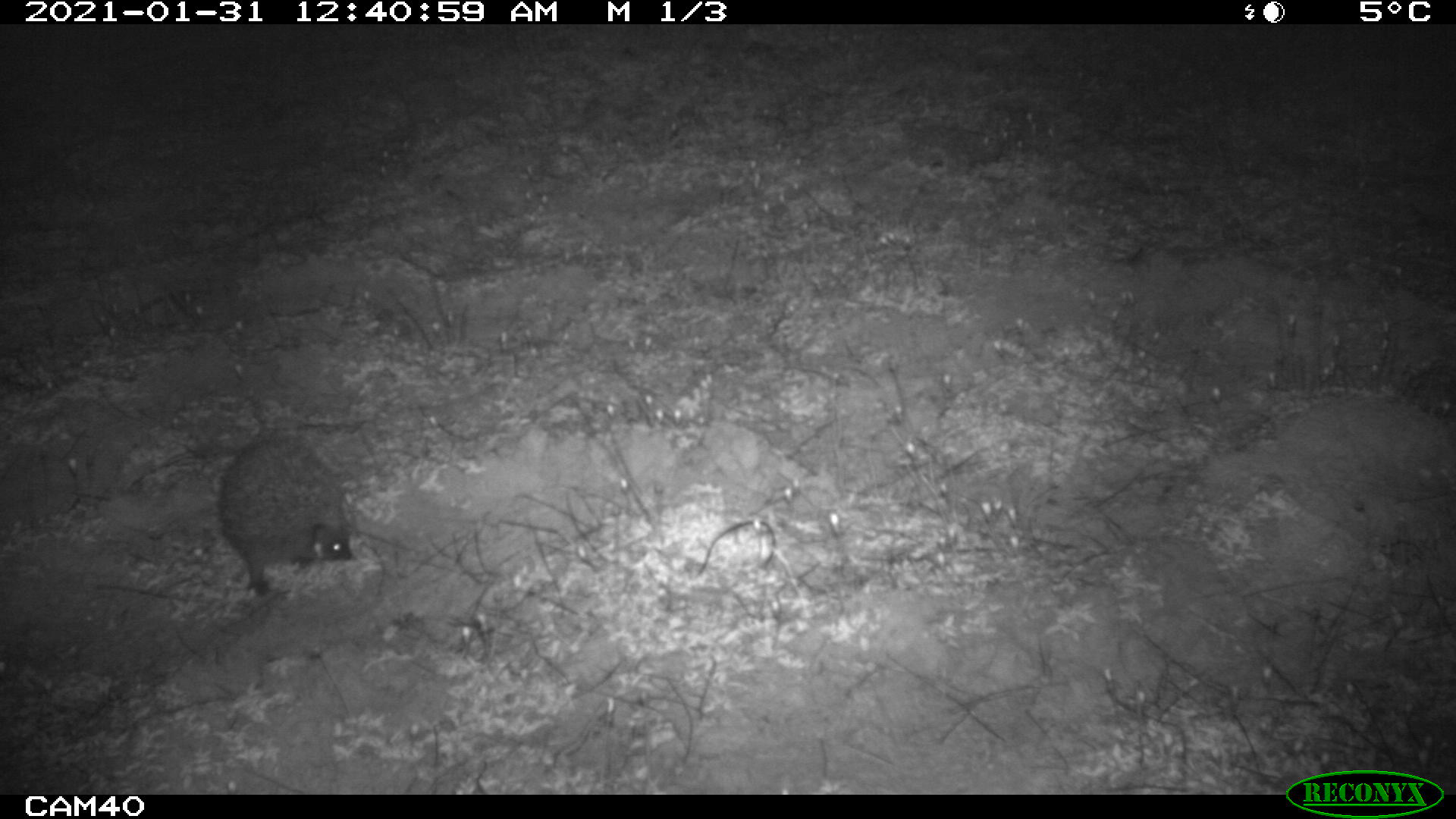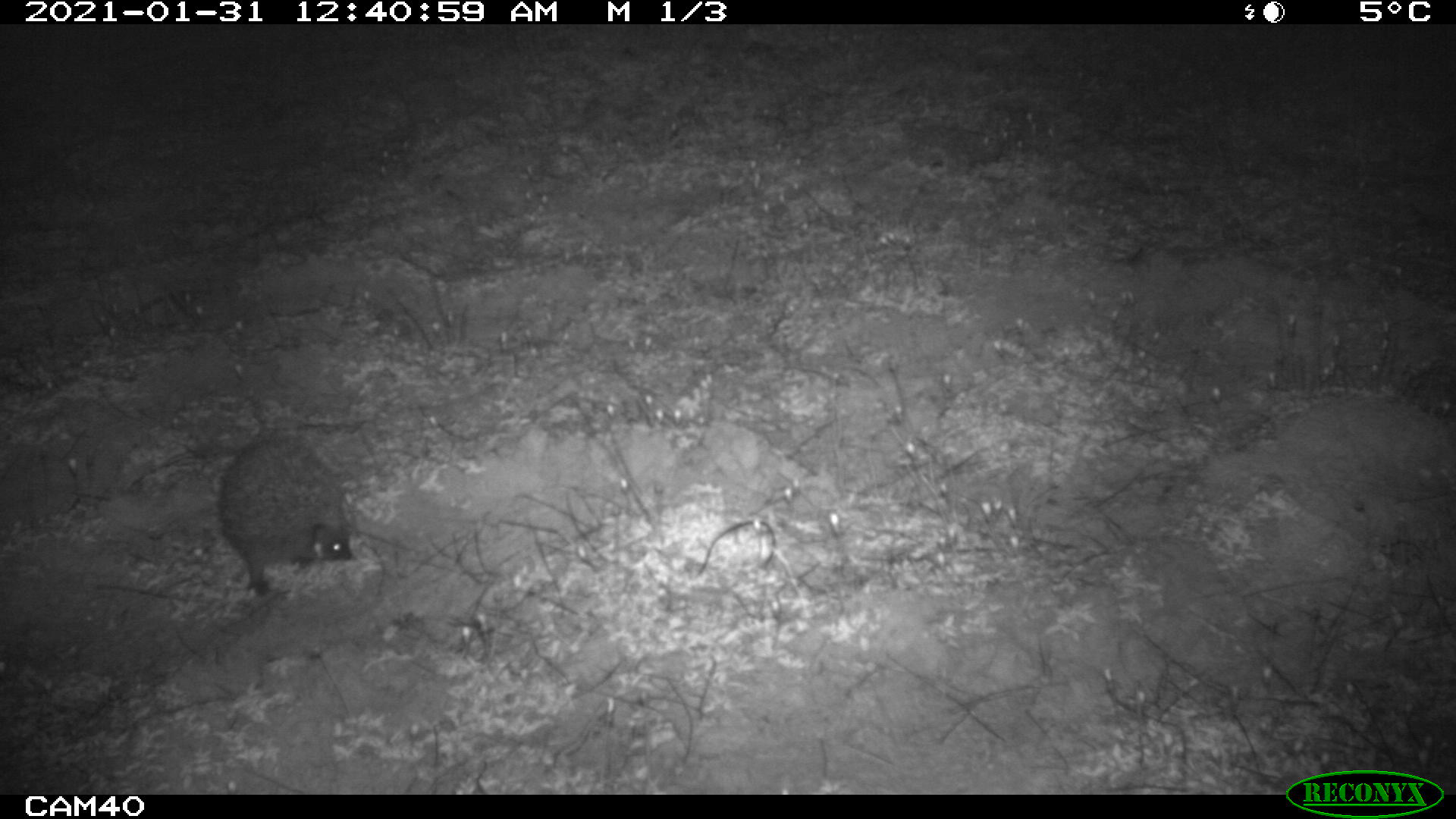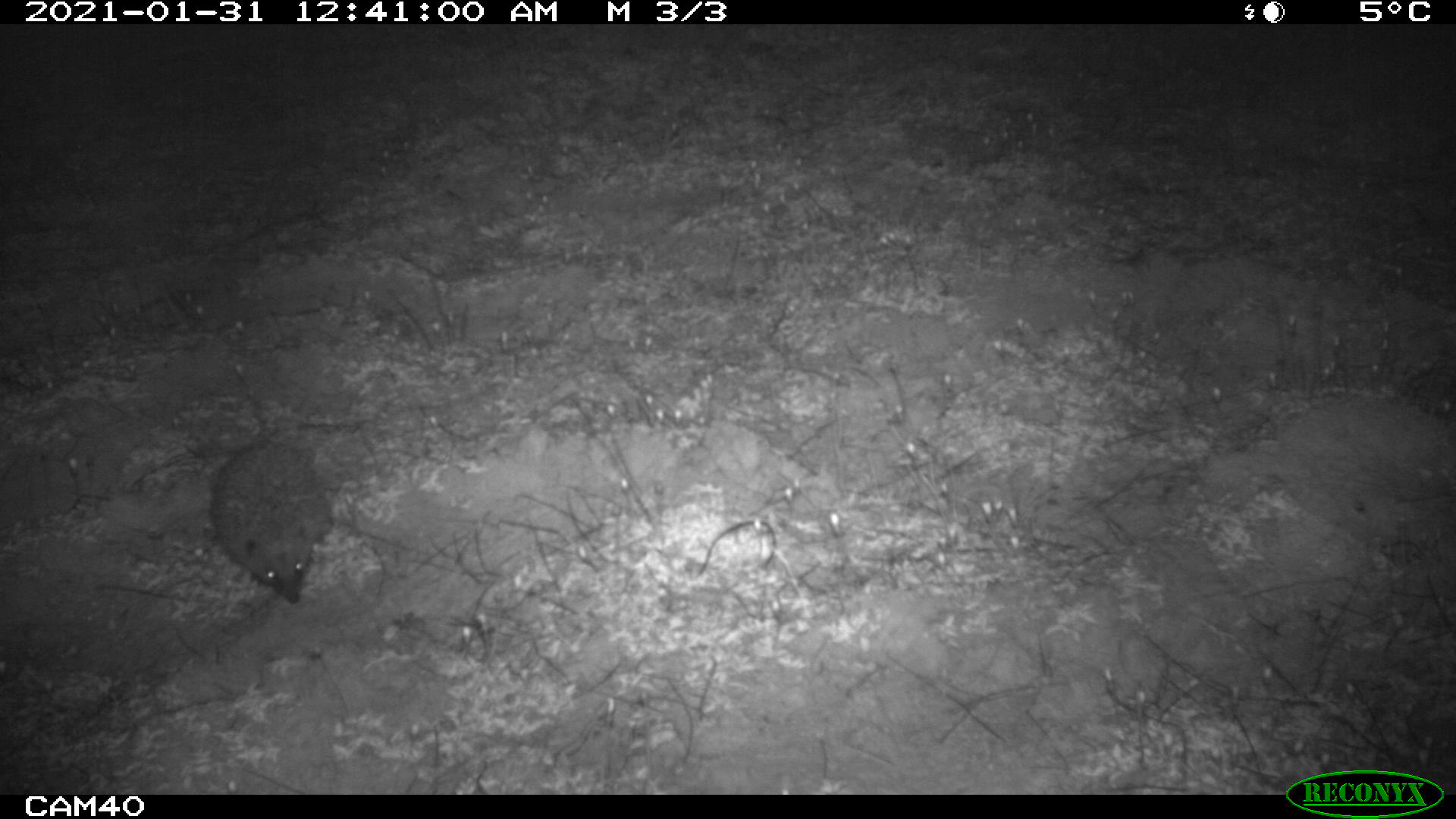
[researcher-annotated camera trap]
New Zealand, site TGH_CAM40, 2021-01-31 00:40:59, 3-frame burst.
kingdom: Animalia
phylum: Chordata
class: Mammalia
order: Eulipotyphla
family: Erinaceidae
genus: Erinaceus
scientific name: Erinaceus europaeus europaeus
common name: european hedgehog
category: hedgehog